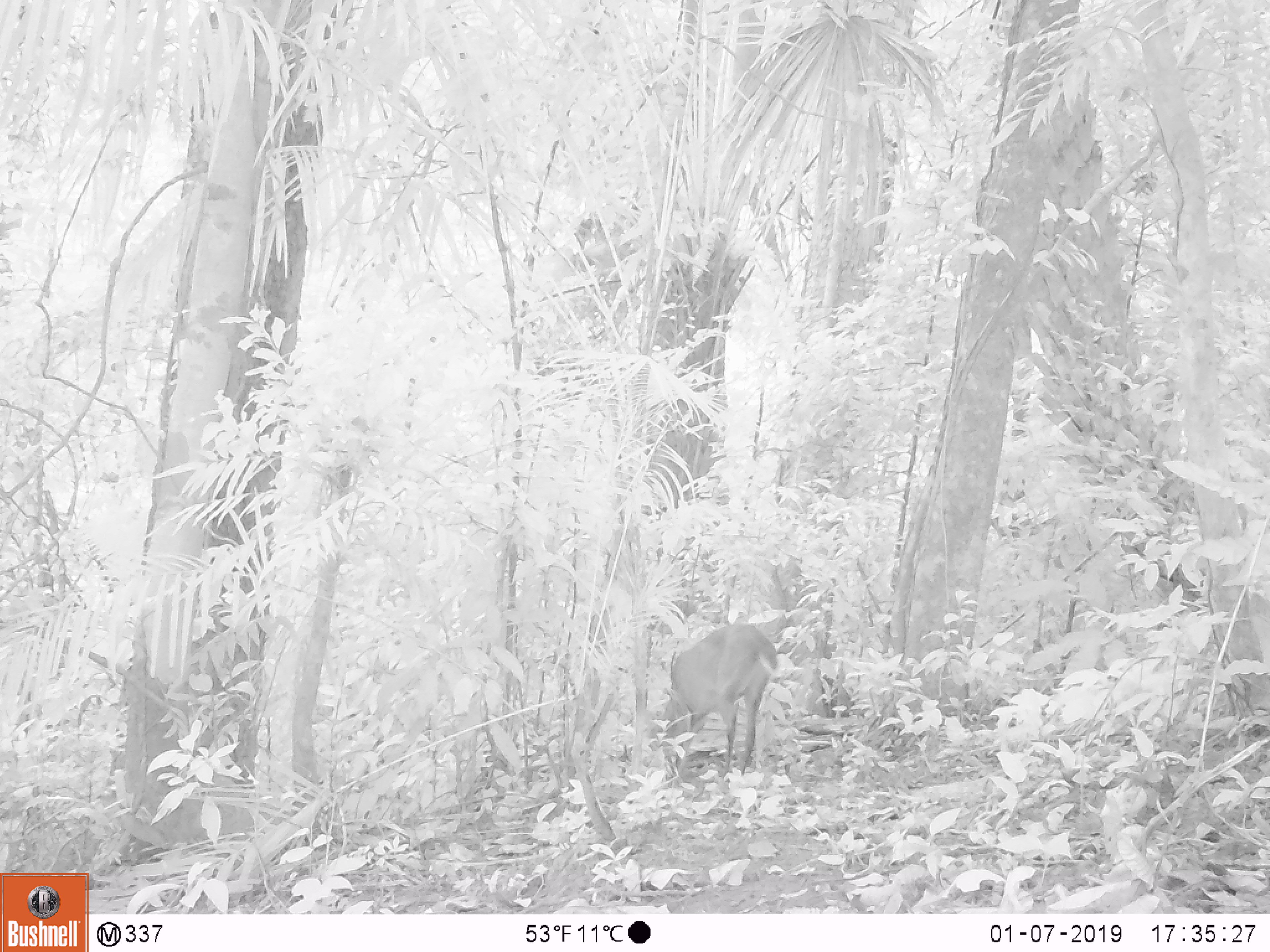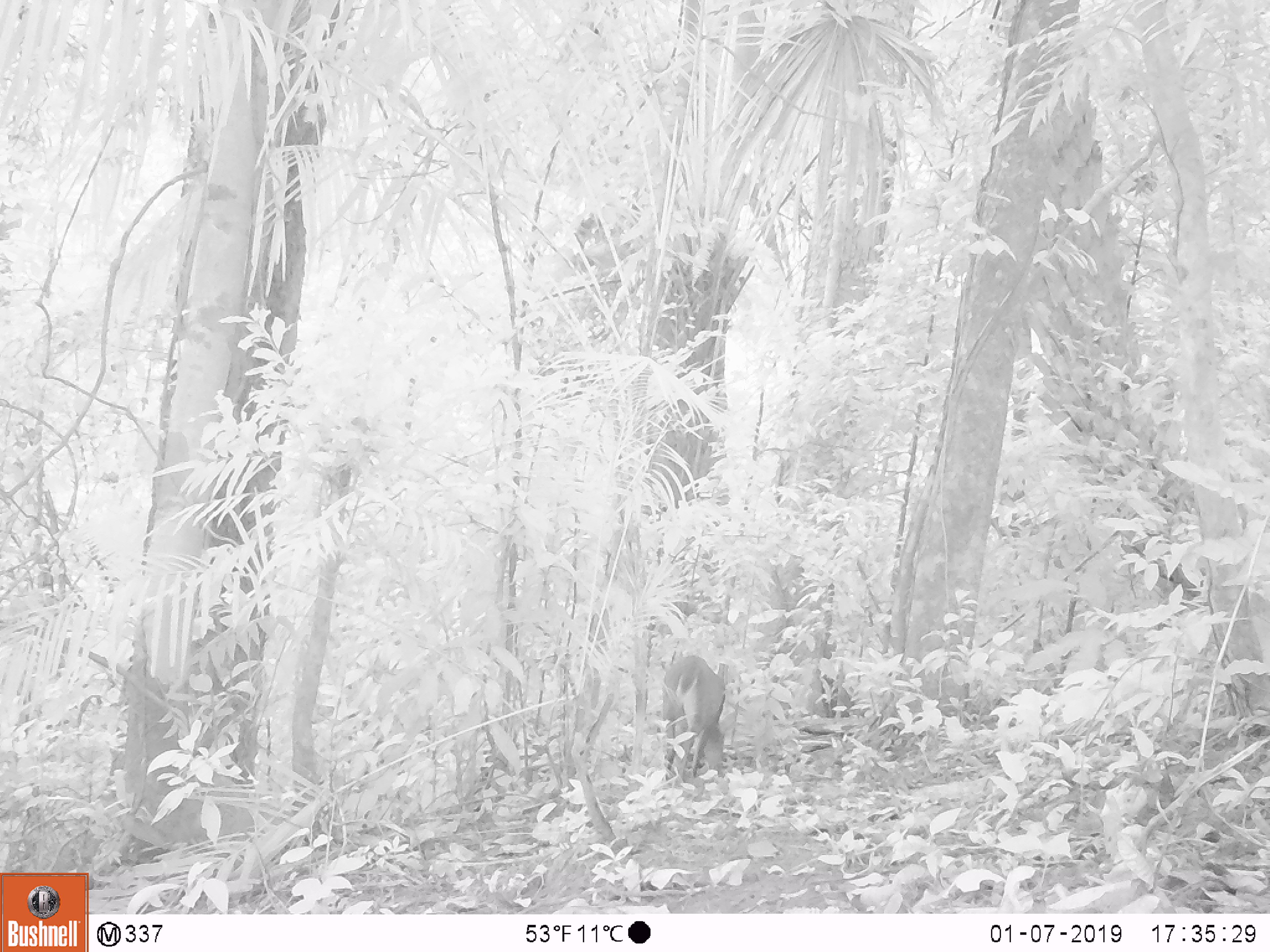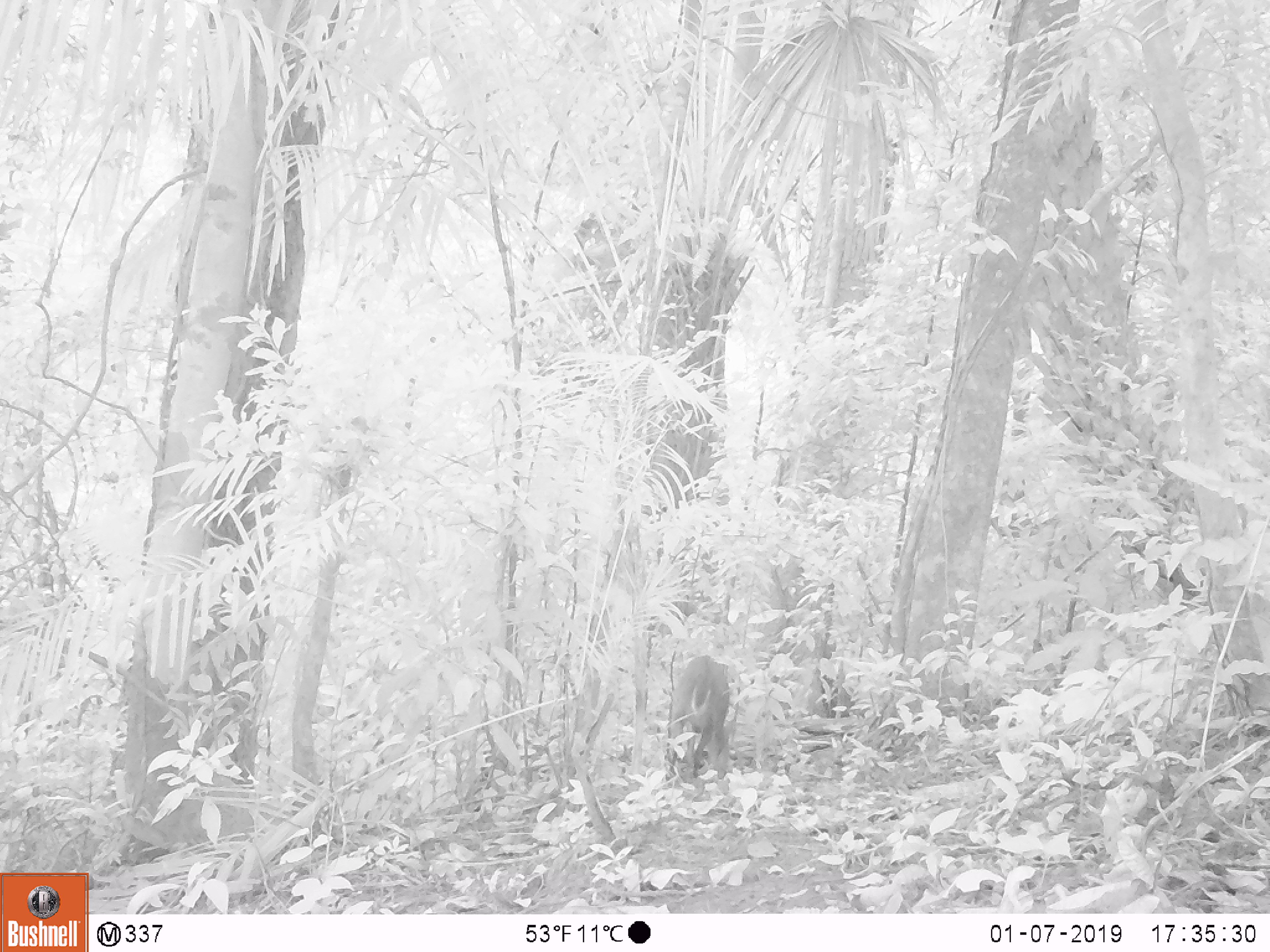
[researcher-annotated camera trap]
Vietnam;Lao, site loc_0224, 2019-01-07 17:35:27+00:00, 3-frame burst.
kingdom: Animalia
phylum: Chordata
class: Mammalia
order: Artiodactyla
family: Cervidae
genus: Muntiacus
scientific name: Muntiacus vuquangensis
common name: large-antlered muntjac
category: large antlered muntjac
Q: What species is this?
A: Large antlered muntjac (large-antlered muntjac) (Muntiacus vuquangensis).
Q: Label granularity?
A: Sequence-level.